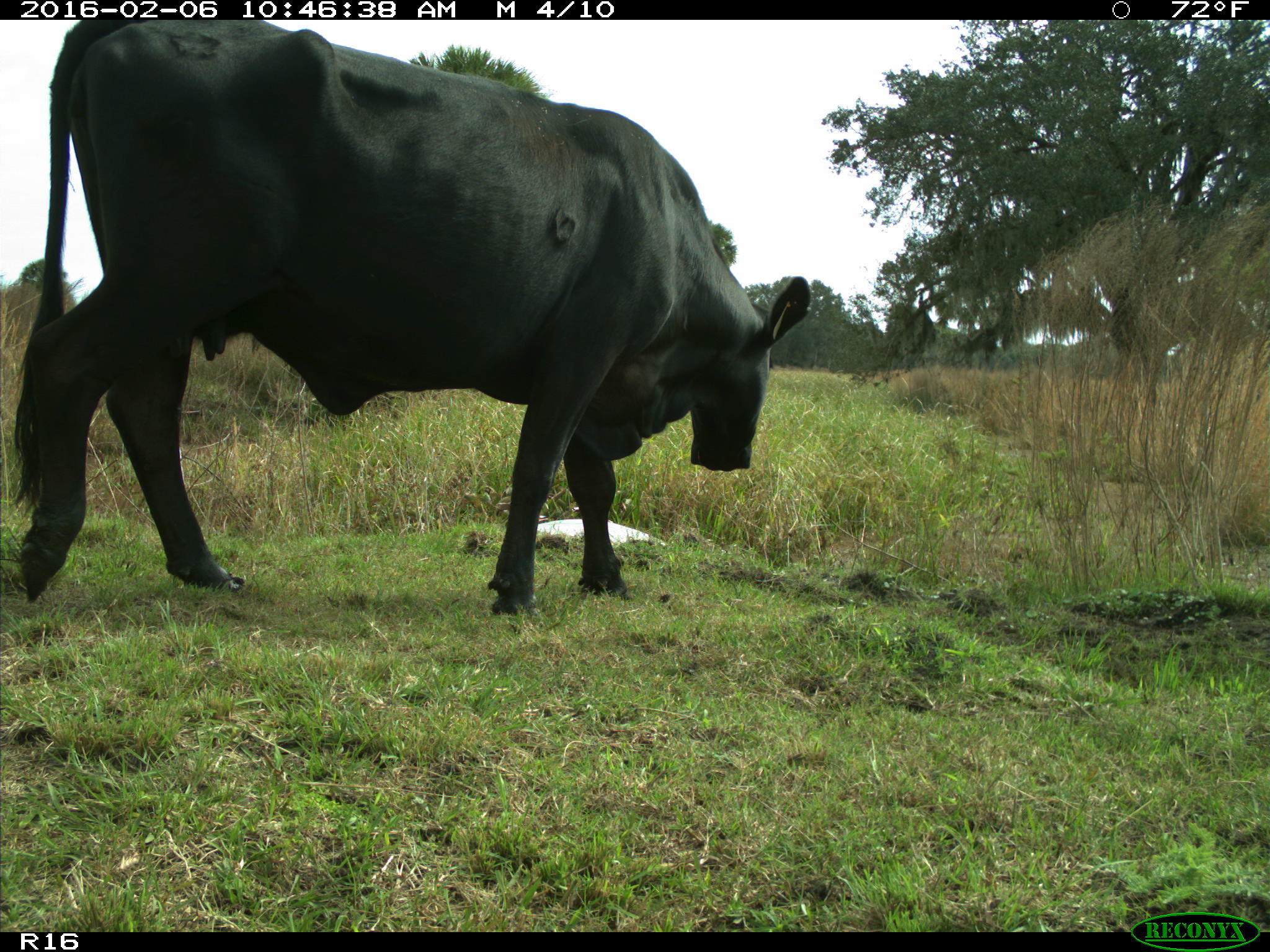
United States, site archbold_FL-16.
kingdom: Animalia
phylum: Chordata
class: Mammalia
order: Artiodactyla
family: Bovidae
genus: Bos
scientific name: Bos taurus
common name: domestic cow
Bos taurus (domestic cow).